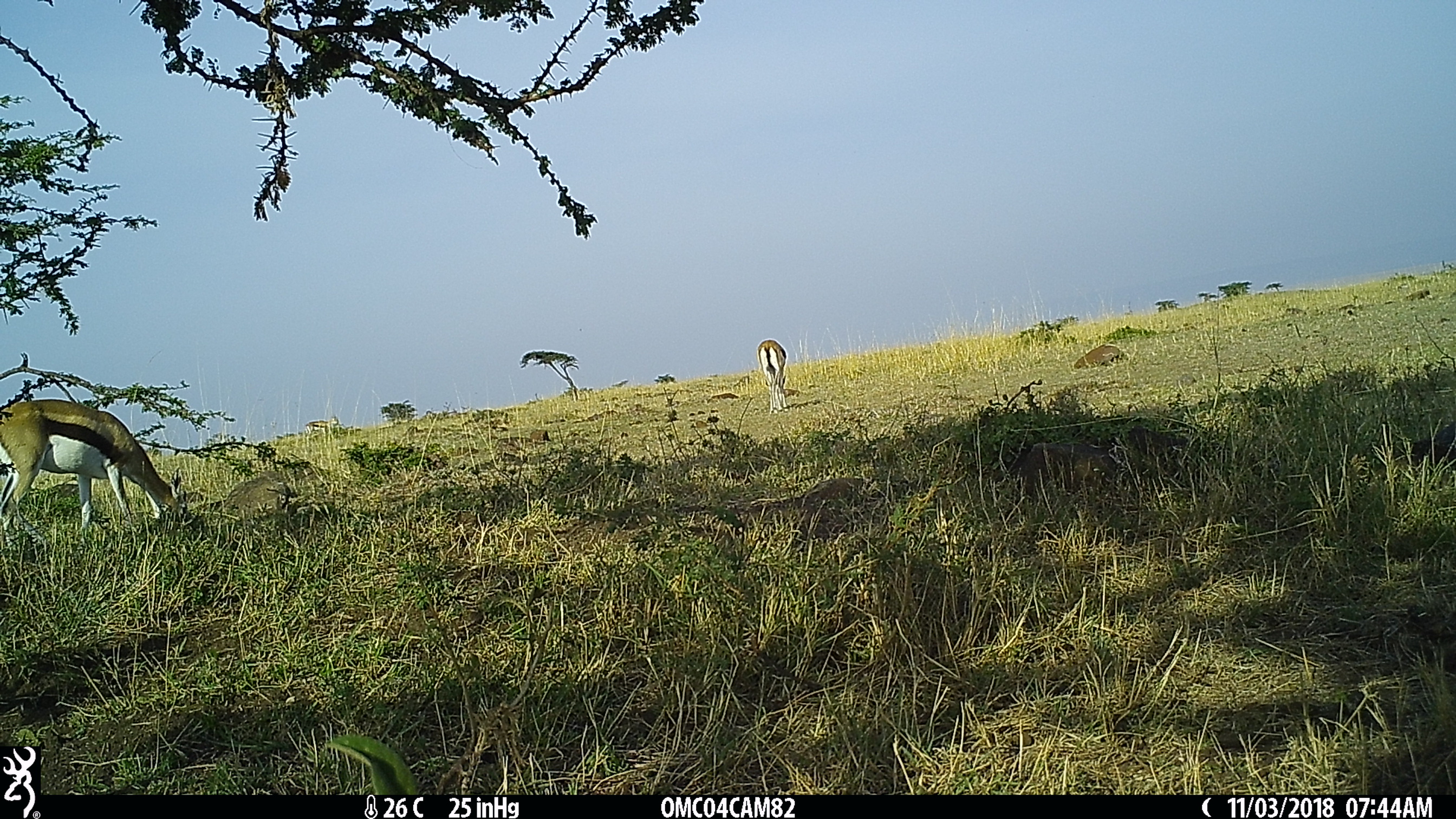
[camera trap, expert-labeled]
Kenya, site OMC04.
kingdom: Animalia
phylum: Chordata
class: Mammalia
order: Artiodactyla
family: Bovidae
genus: Eudorcas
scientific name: Eudorcas thomsonii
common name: thomon's gazelle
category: gazelle thomsons